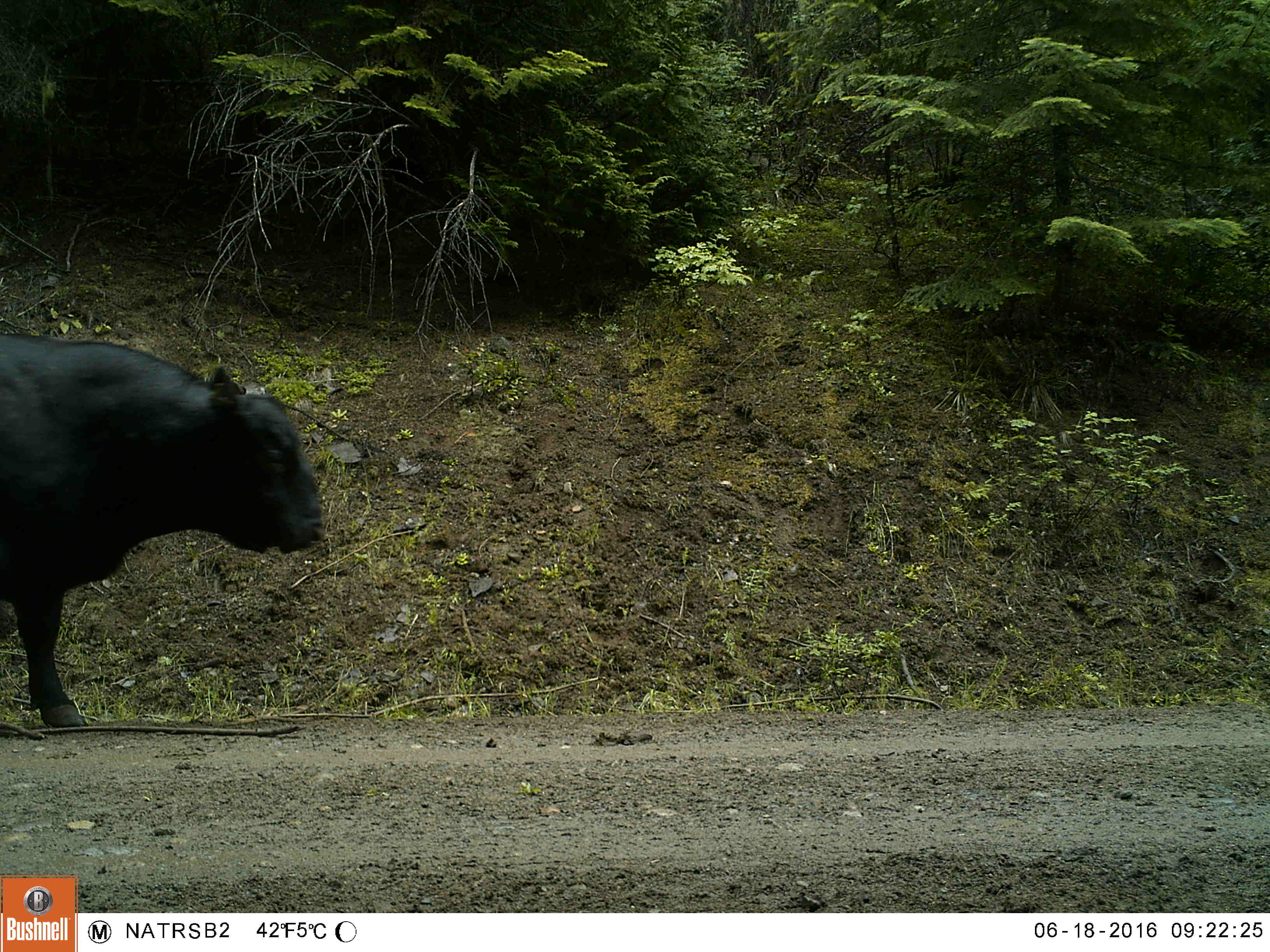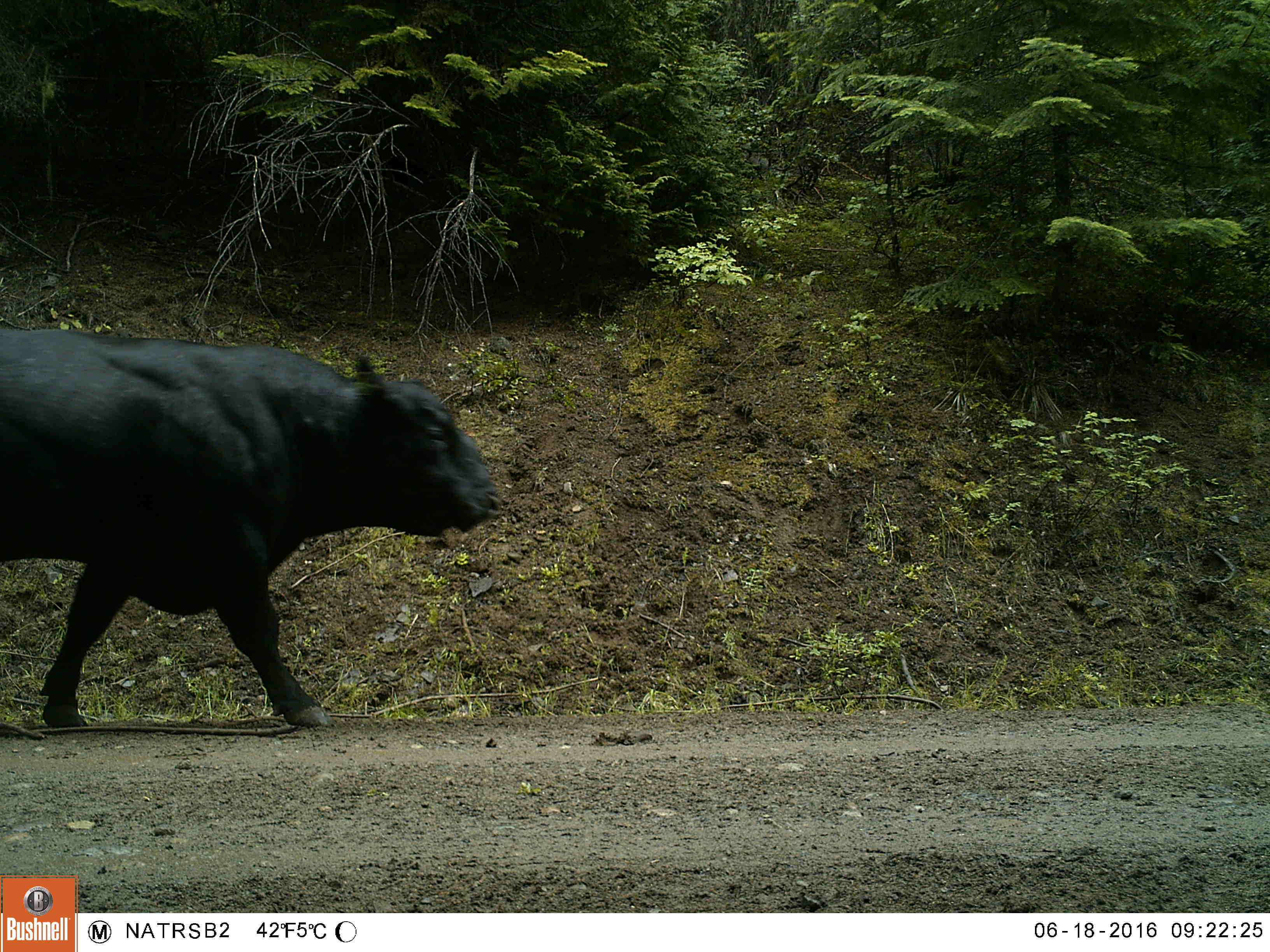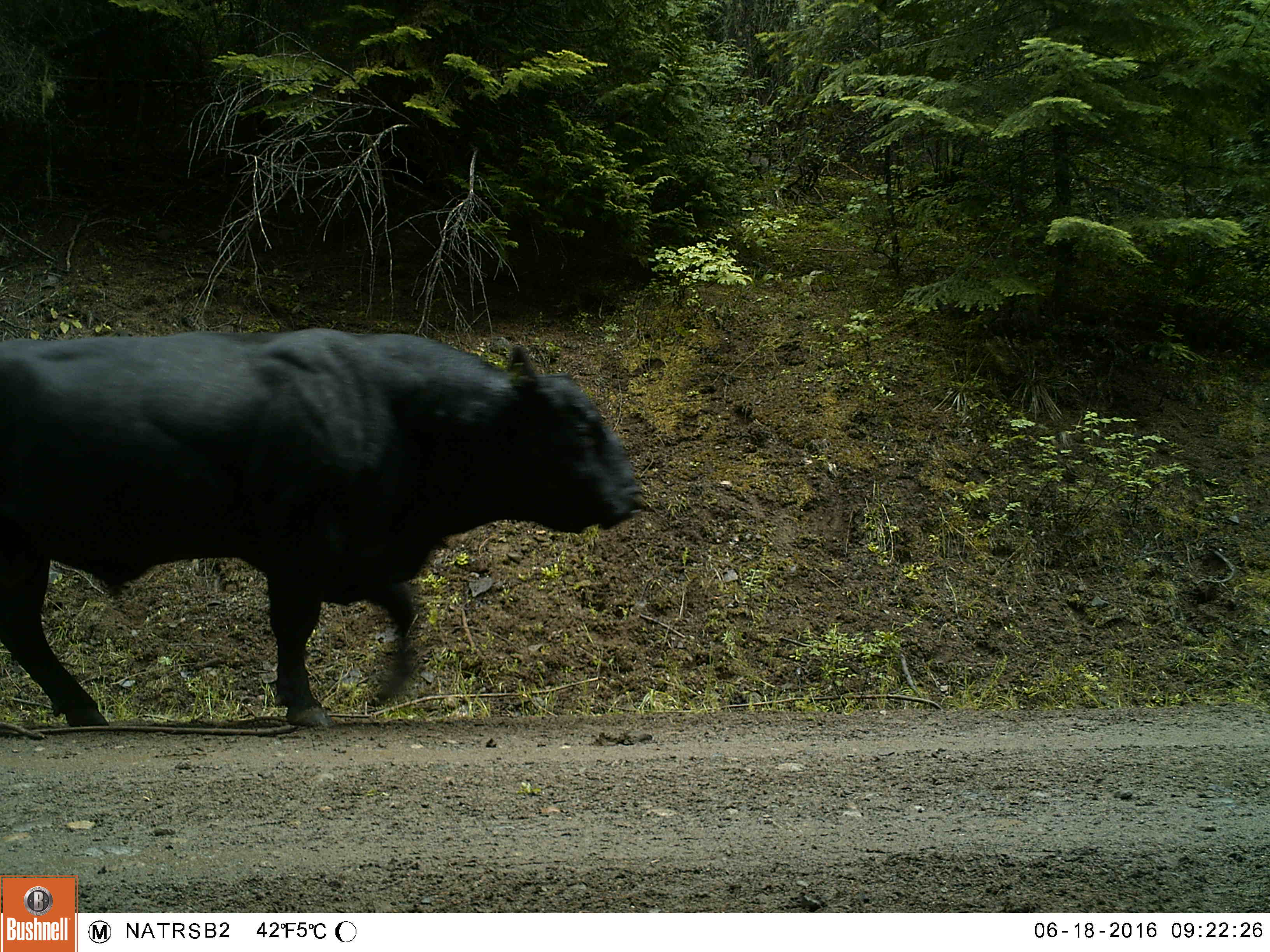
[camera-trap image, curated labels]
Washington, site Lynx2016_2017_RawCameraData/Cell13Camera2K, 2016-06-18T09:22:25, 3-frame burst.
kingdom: Animalia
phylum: Chordata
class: Mammalia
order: Artiodactyla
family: Bovidae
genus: Bos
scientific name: Bos taurus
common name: domestic cattle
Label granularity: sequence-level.